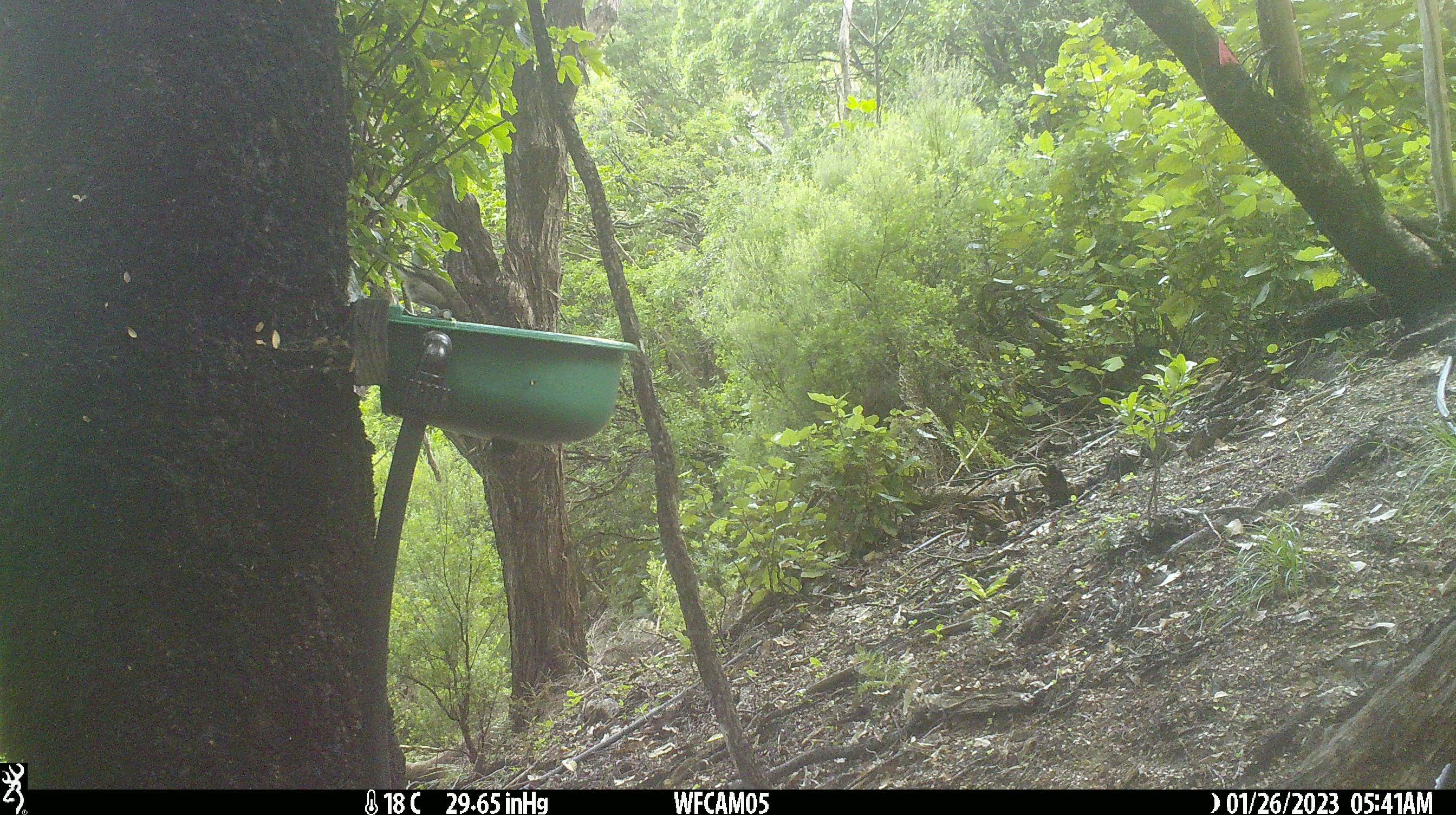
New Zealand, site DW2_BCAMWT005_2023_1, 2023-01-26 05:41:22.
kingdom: Animalia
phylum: Chordata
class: Aves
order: Passeriformes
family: Turdidae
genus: Turdus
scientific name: Turdus philomelos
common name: song thrush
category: thrush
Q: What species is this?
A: Thrush (song thrush) (Turdus philomelos).